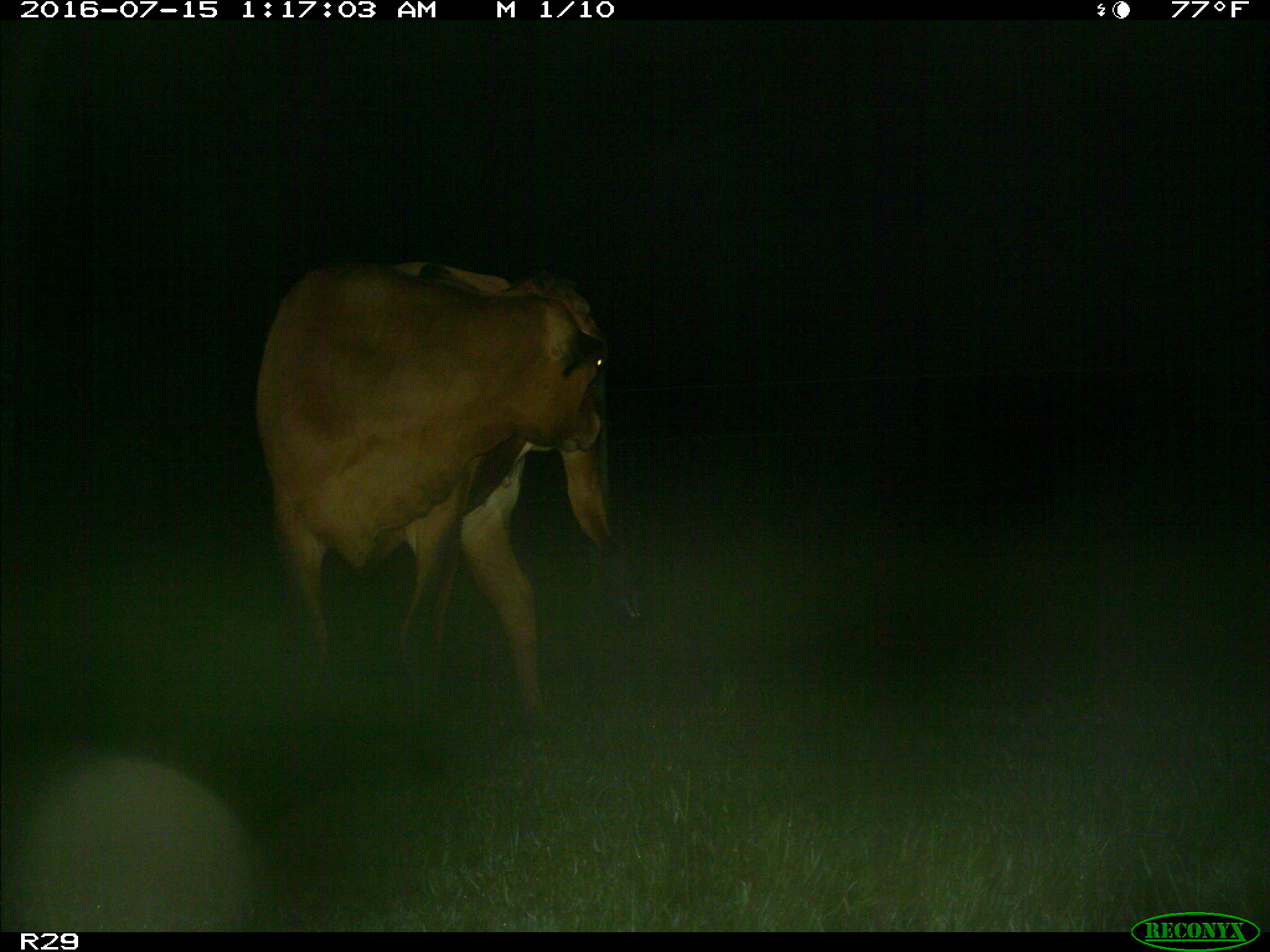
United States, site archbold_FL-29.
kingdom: Animalia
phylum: Chordata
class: Mammalia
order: Artiodactyla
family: Bovidae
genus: Bos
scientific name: Bos taurus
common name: domestic cow